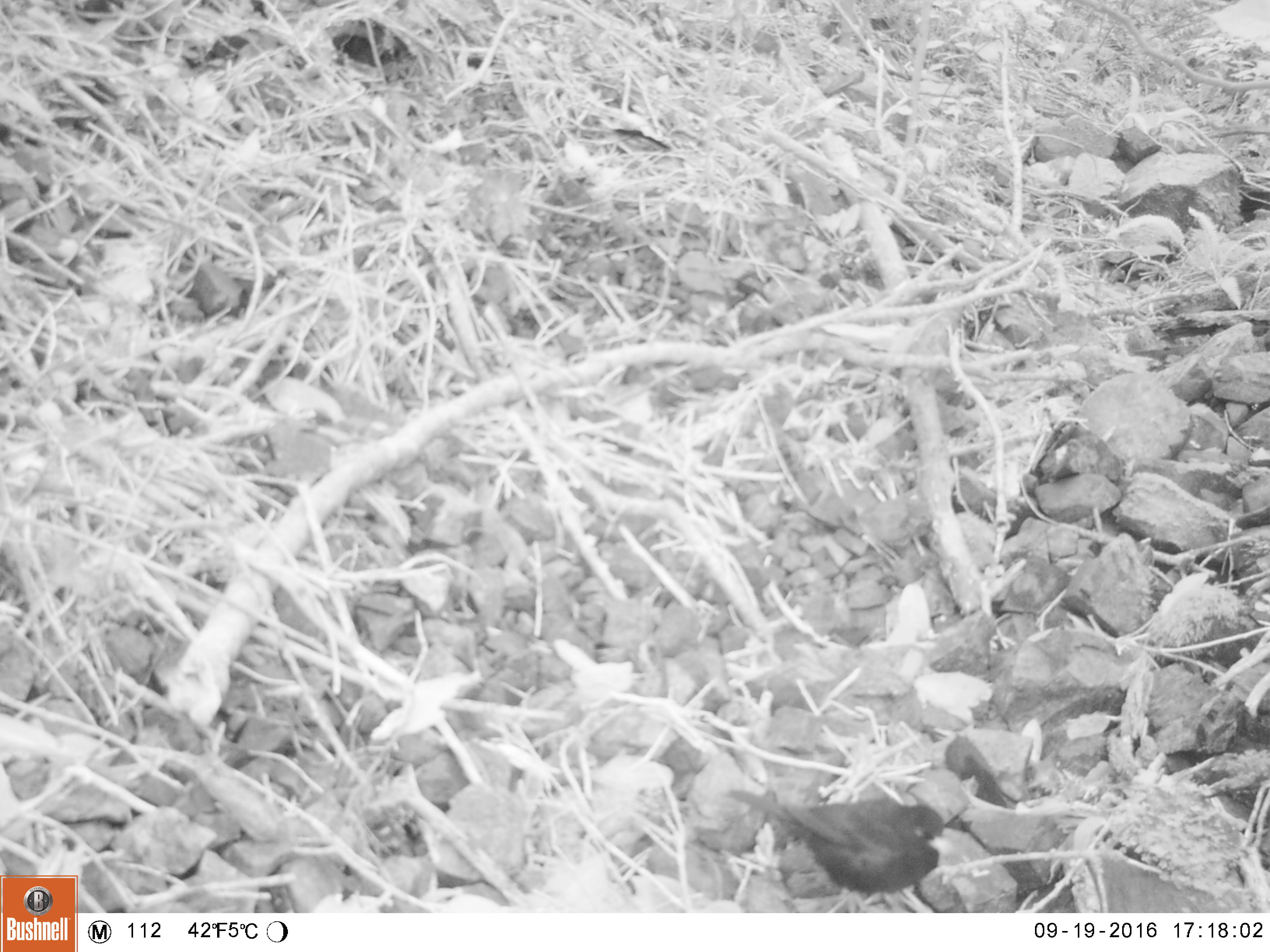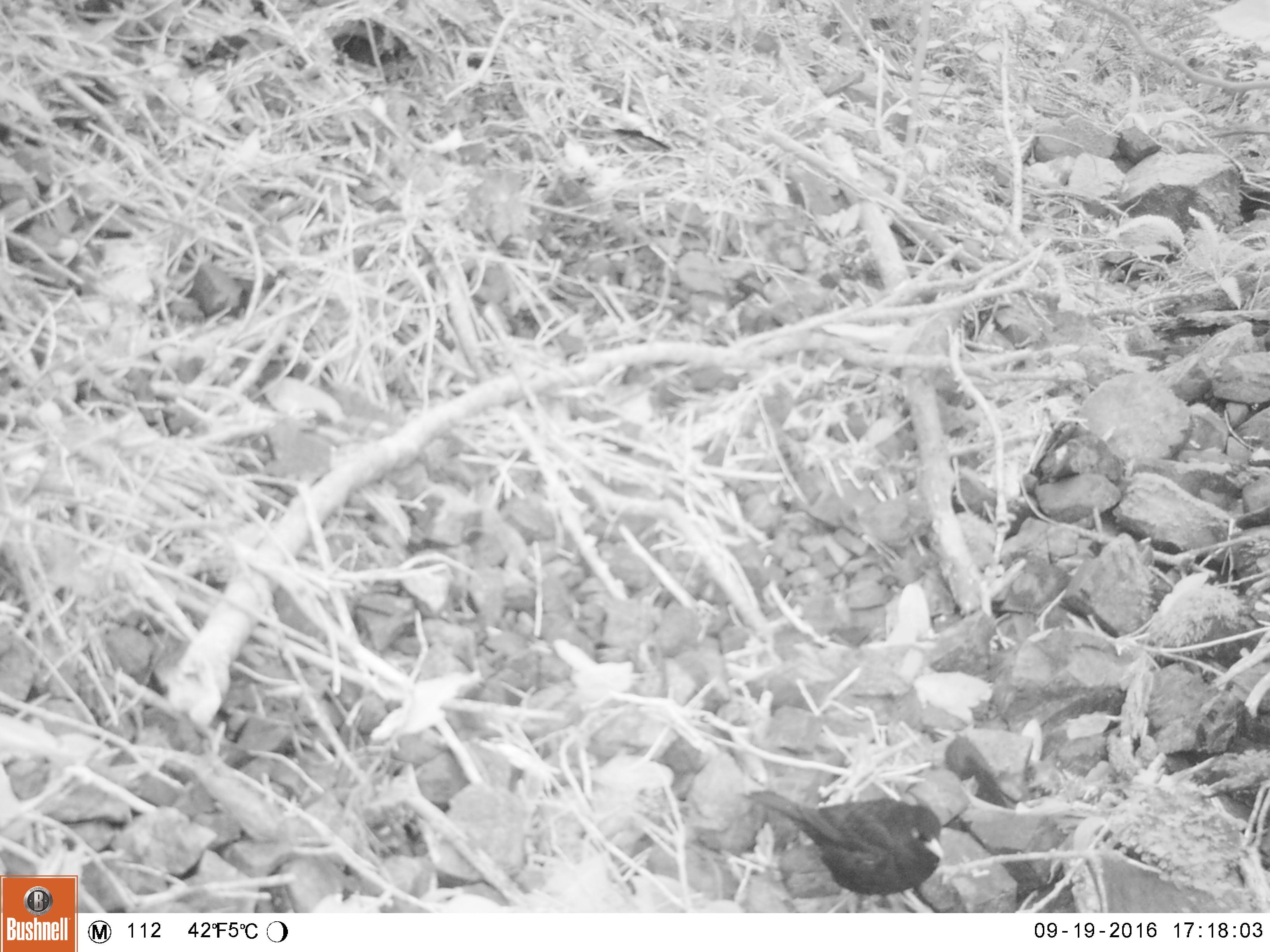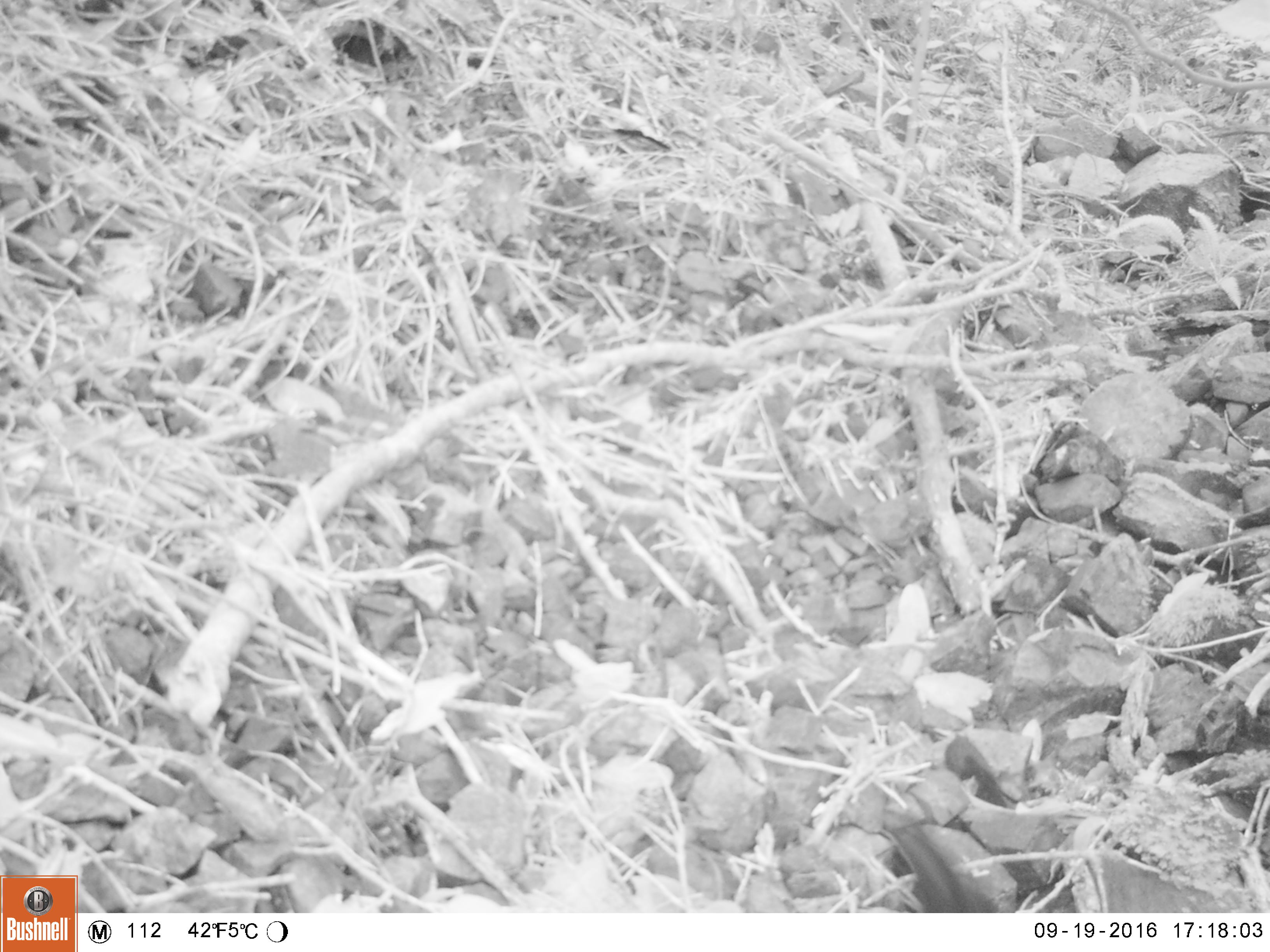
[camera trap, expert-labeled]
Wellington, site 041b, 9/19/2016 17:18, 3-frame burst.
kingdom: Animalia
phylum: Chordata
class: Aves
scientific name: Aves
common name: bird